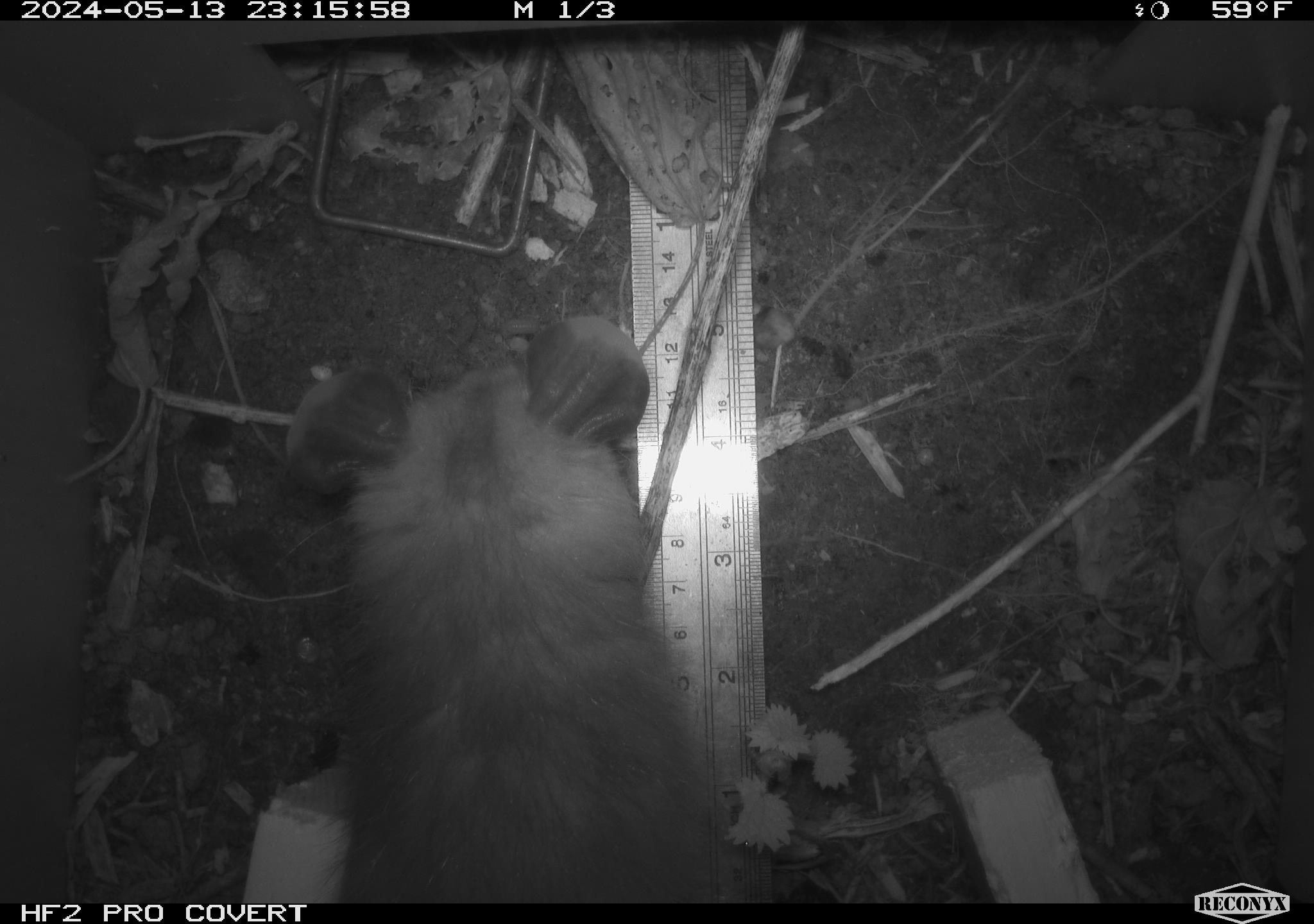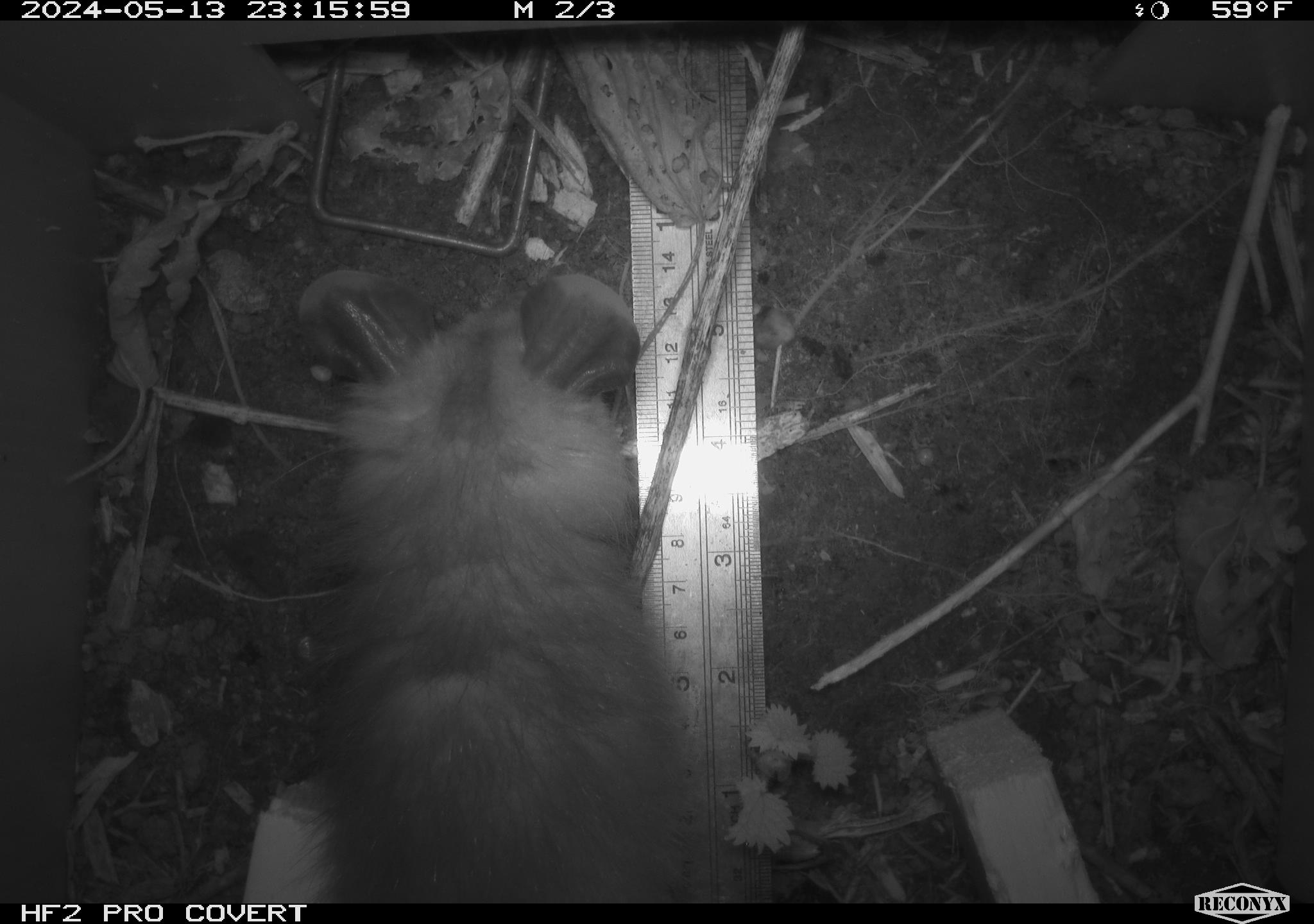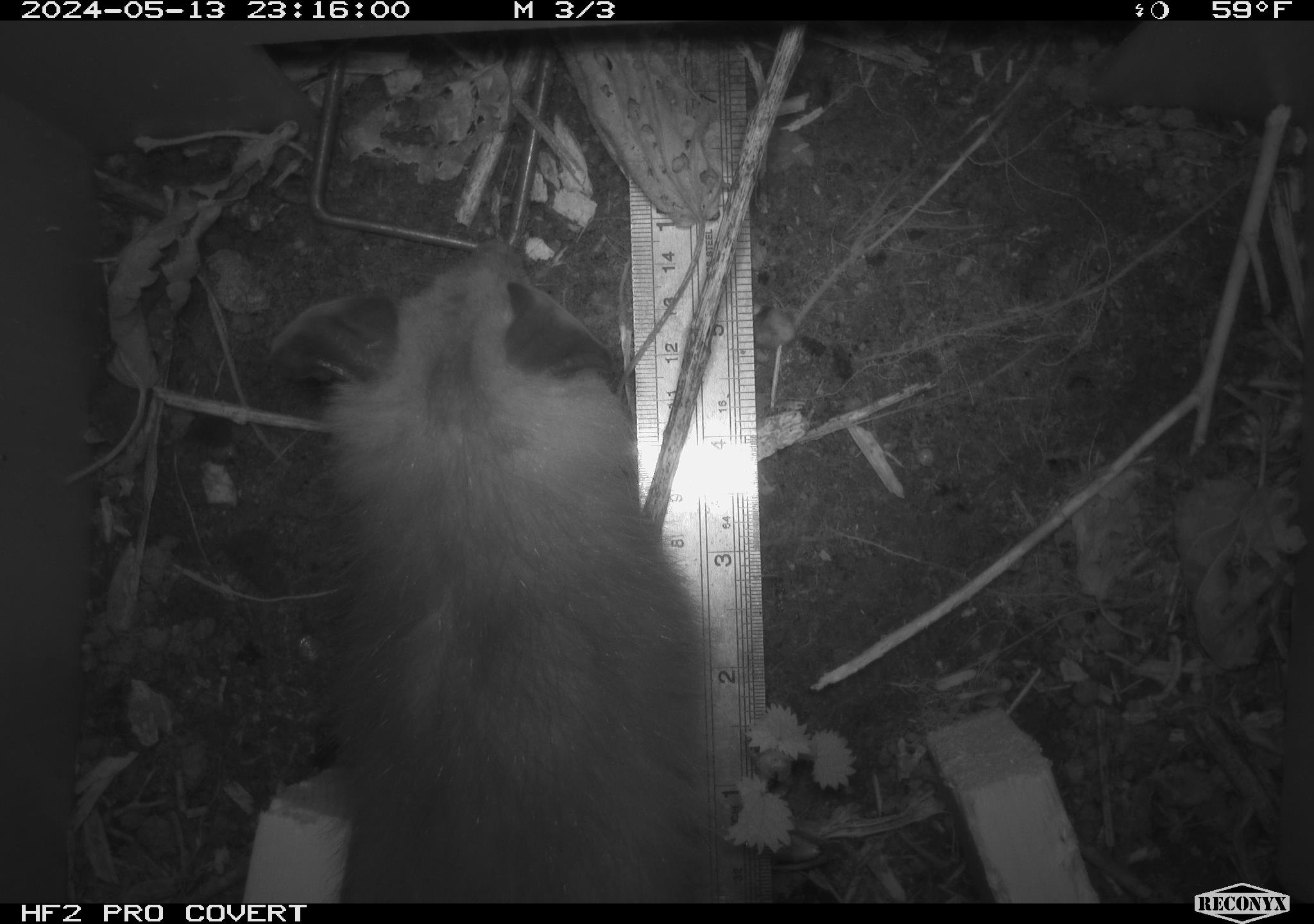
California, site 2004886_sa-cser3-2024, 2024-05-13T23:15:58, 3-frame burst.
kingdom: Animalia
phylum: Chordata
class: Mammalia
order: Didelphimorphia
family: Didelphidae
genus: Didelphis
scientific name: Didelphis virginiana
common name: virginia opossum